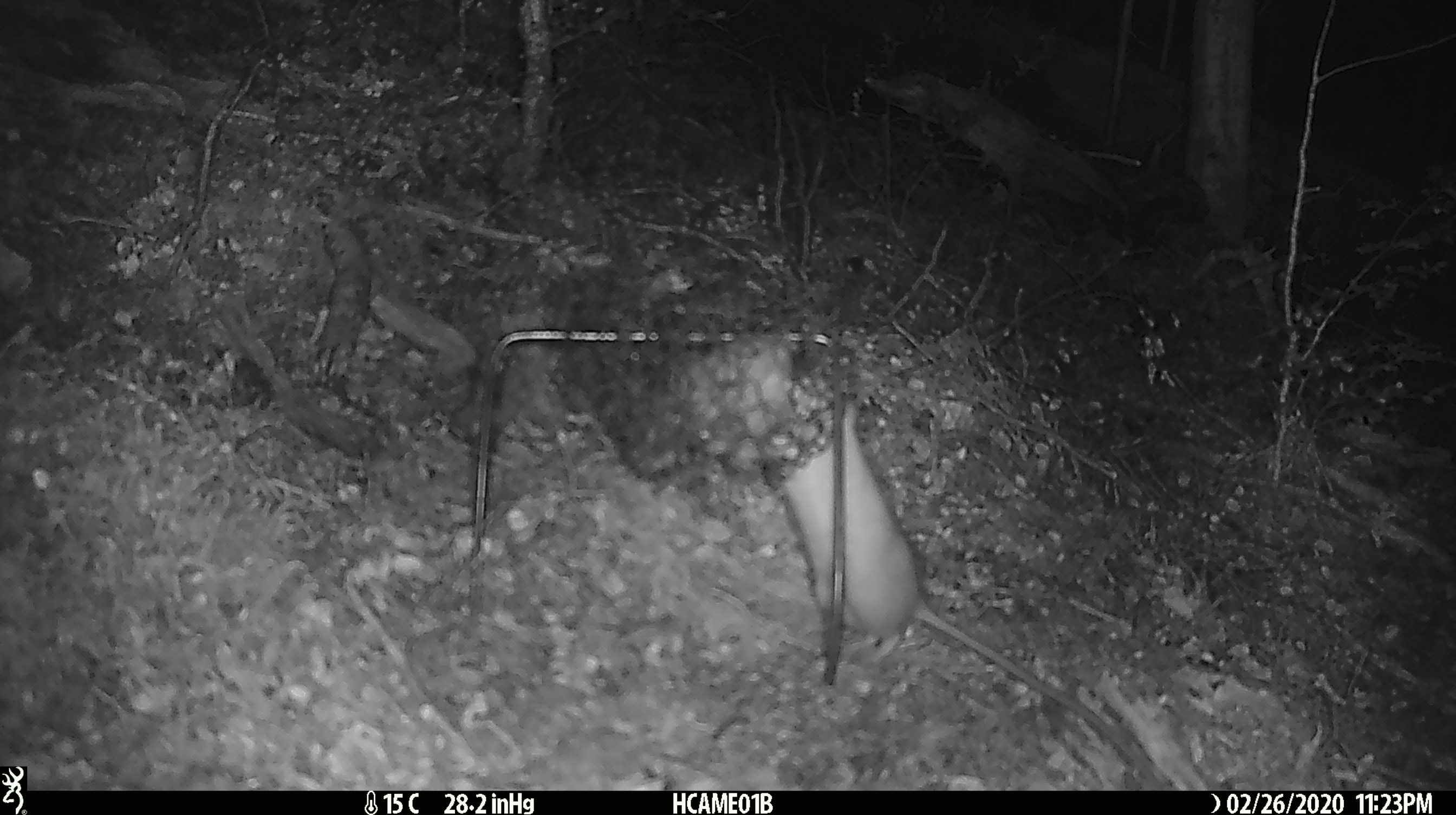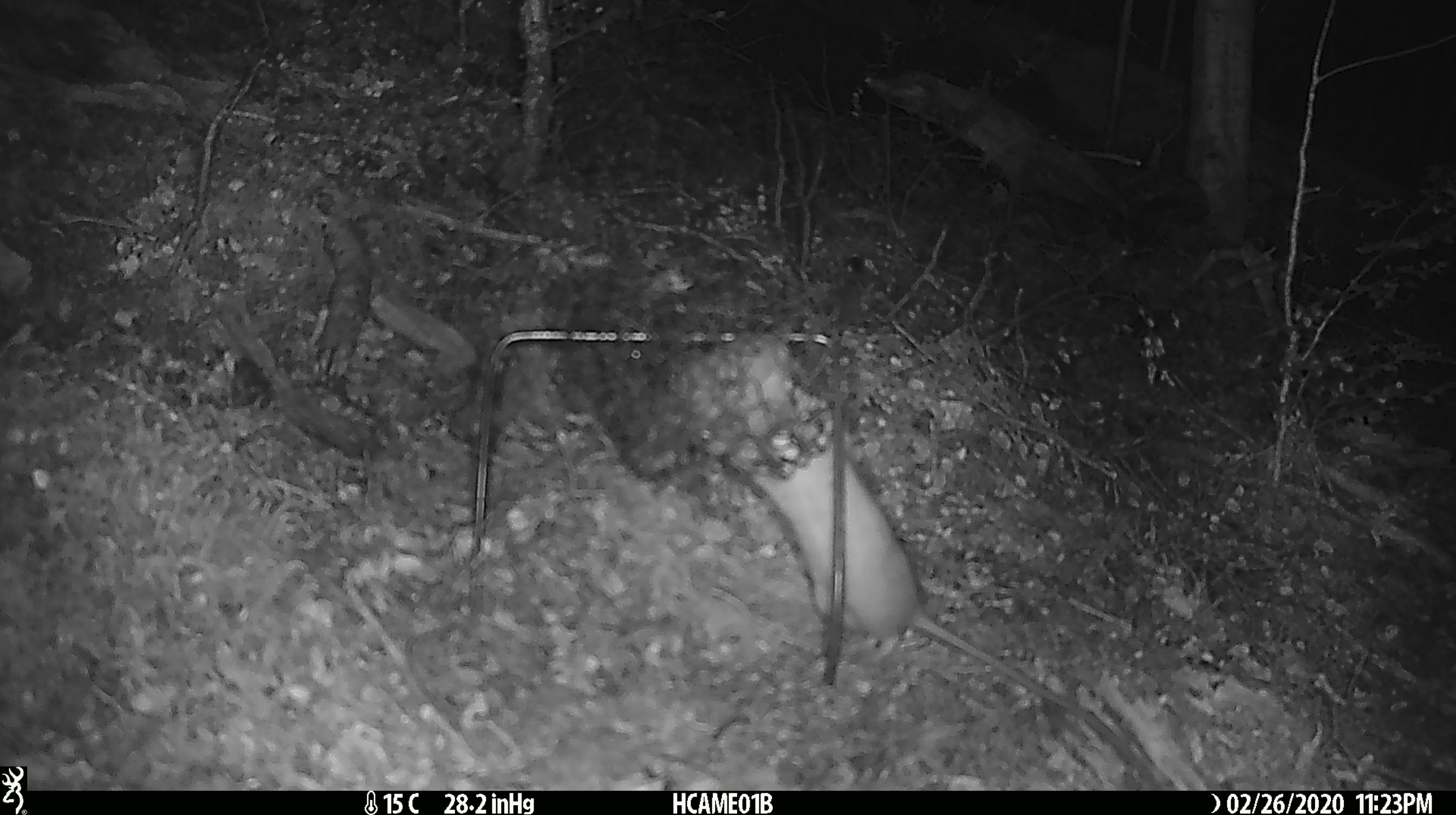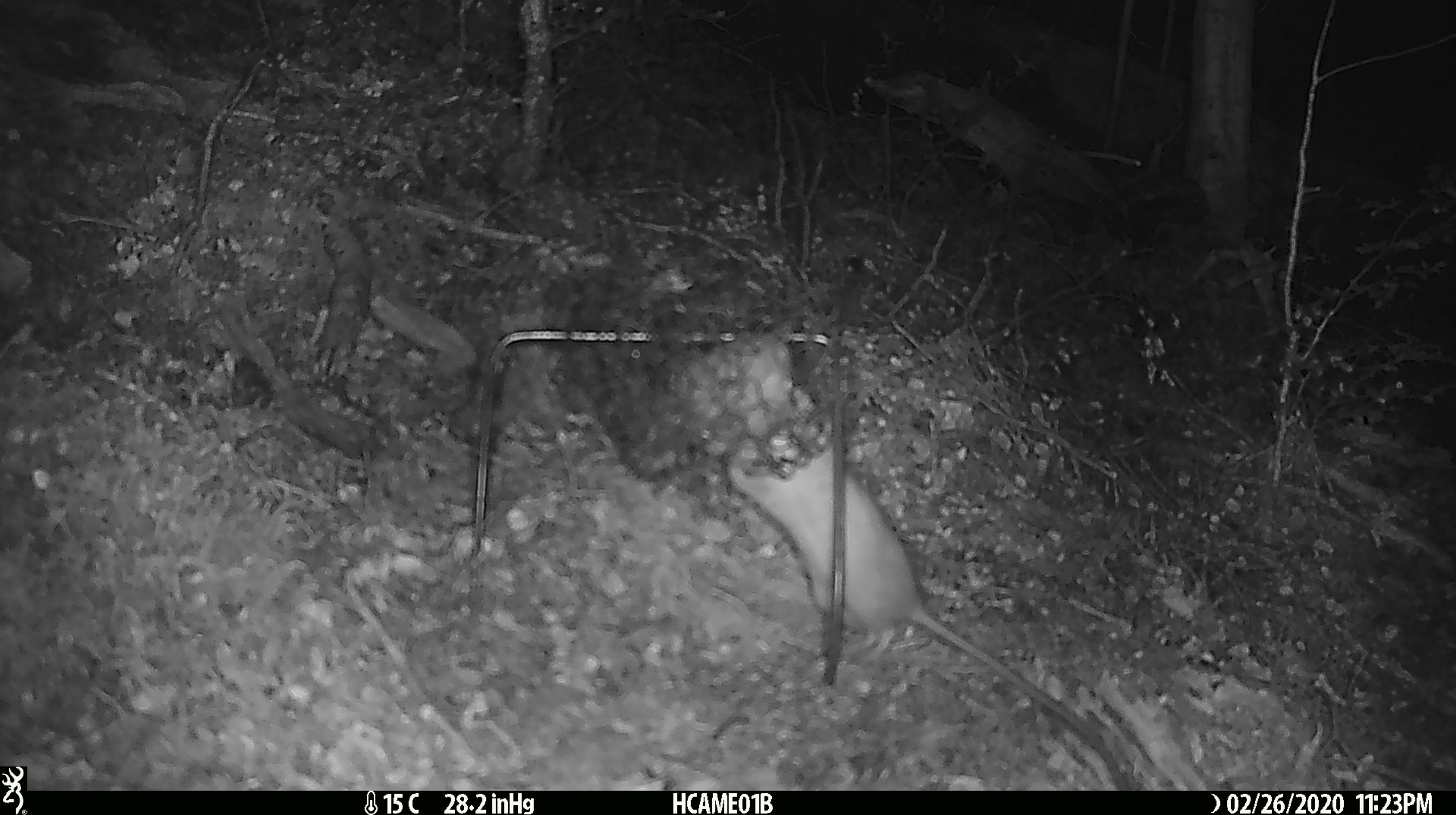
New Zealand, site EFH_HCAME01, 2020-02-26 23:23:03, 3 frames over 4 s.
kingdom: Animalia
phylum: Chordata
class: Mammalia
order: Rodentia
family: Muridae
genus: Rattus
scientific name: Rattus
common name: rat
Rat (Rattus).